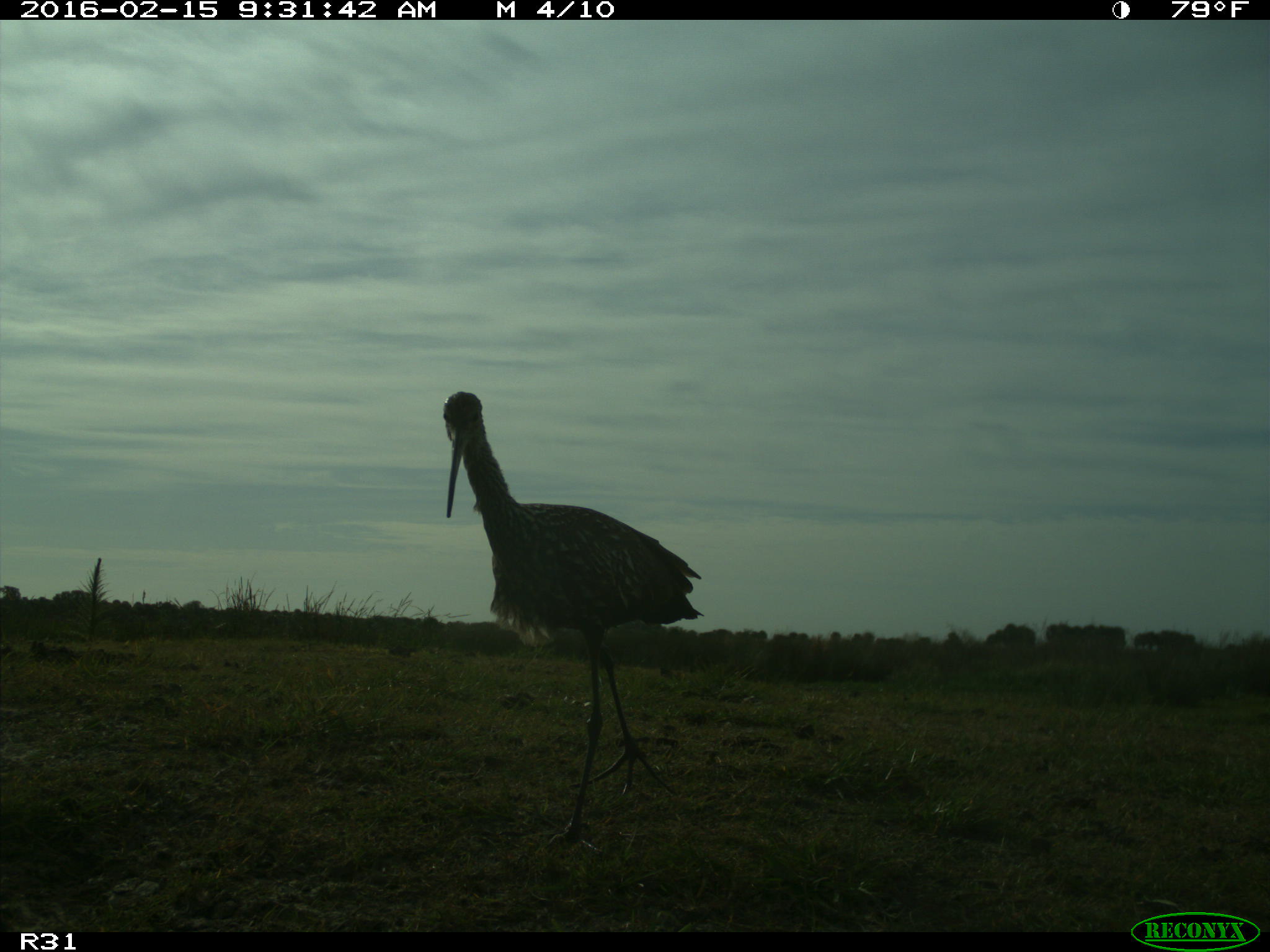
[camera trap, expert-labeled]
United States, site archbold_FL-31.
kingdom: Animalia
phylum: Chordata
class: Aves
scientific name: Aves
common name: birds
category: unidentified bird